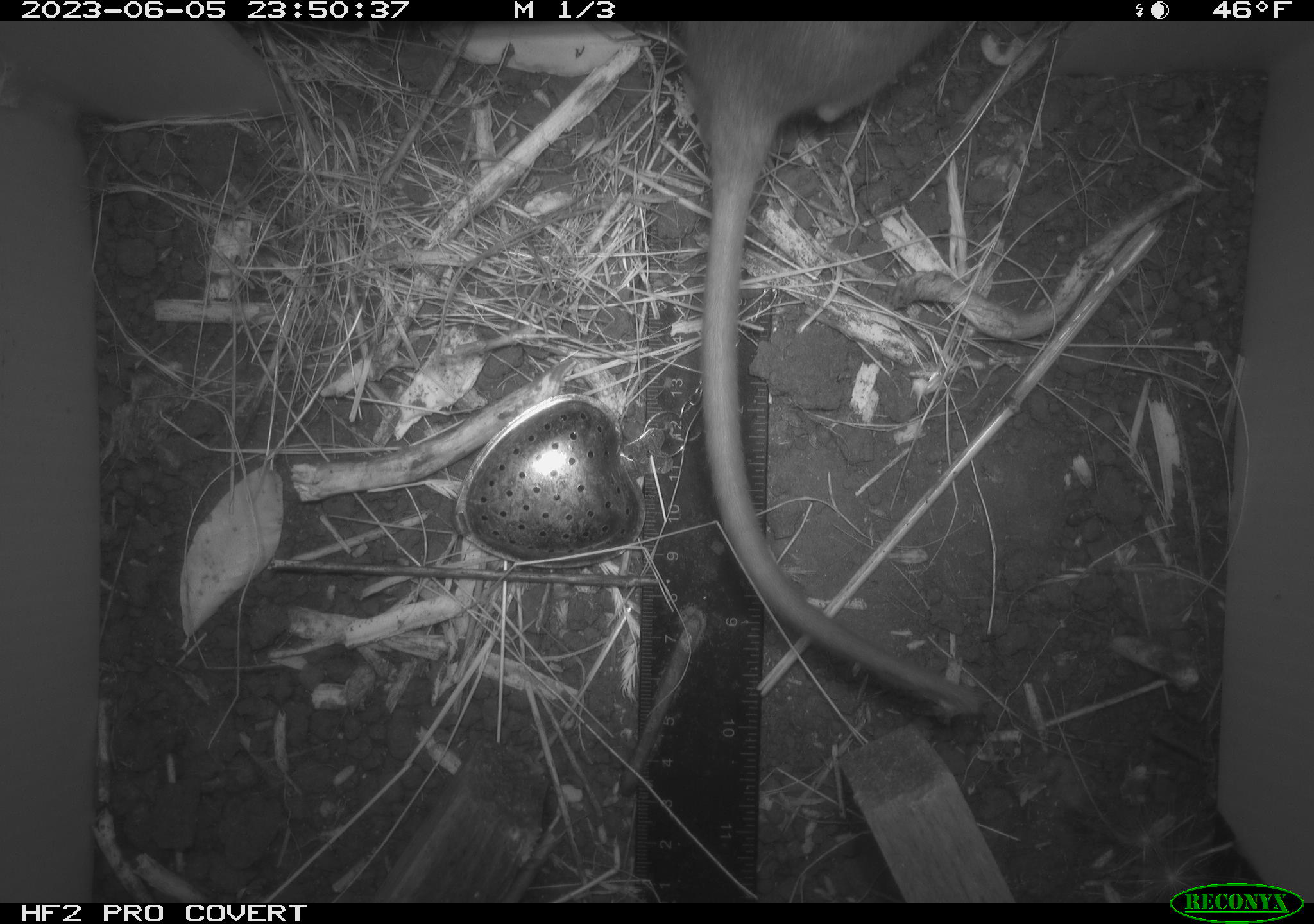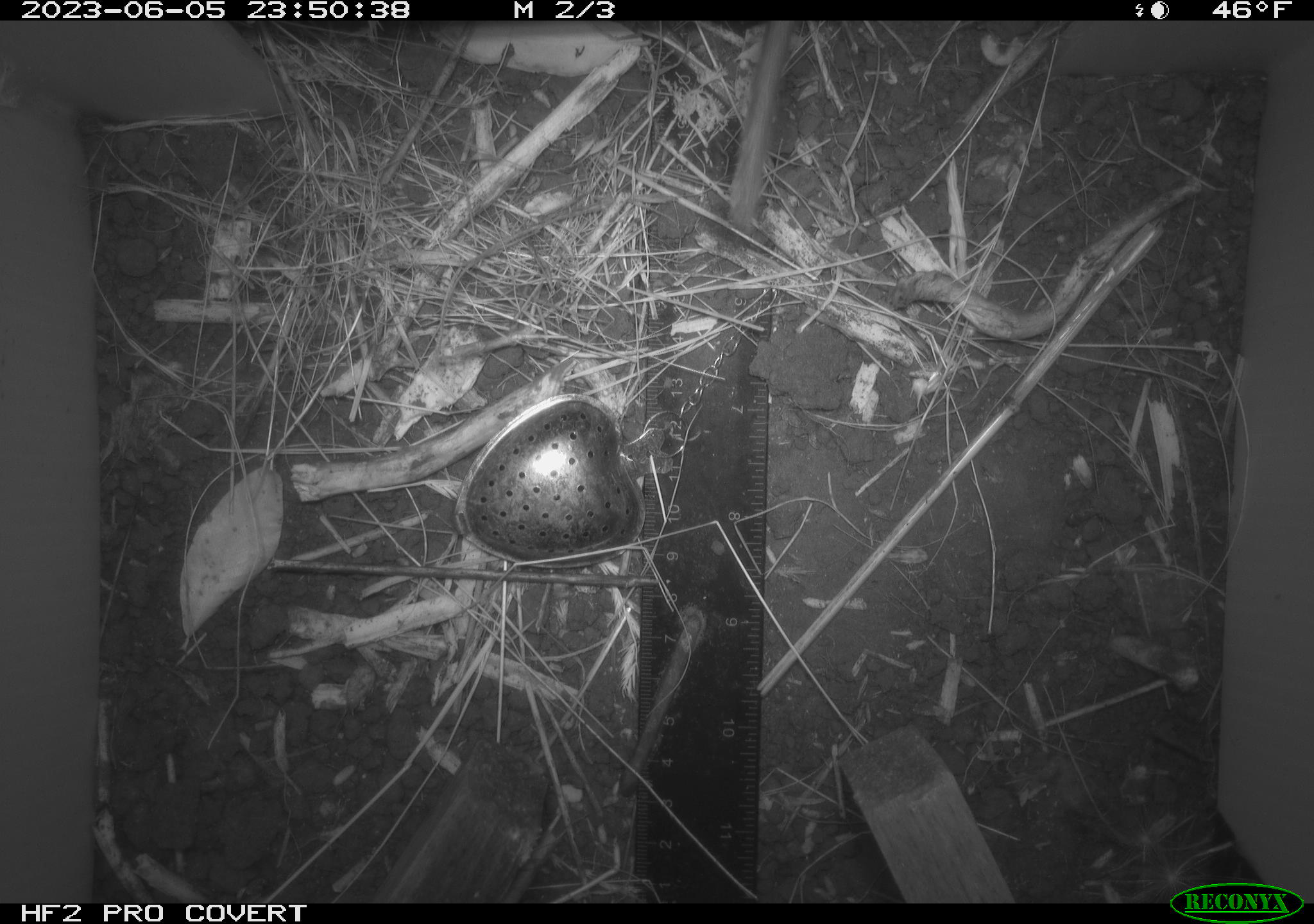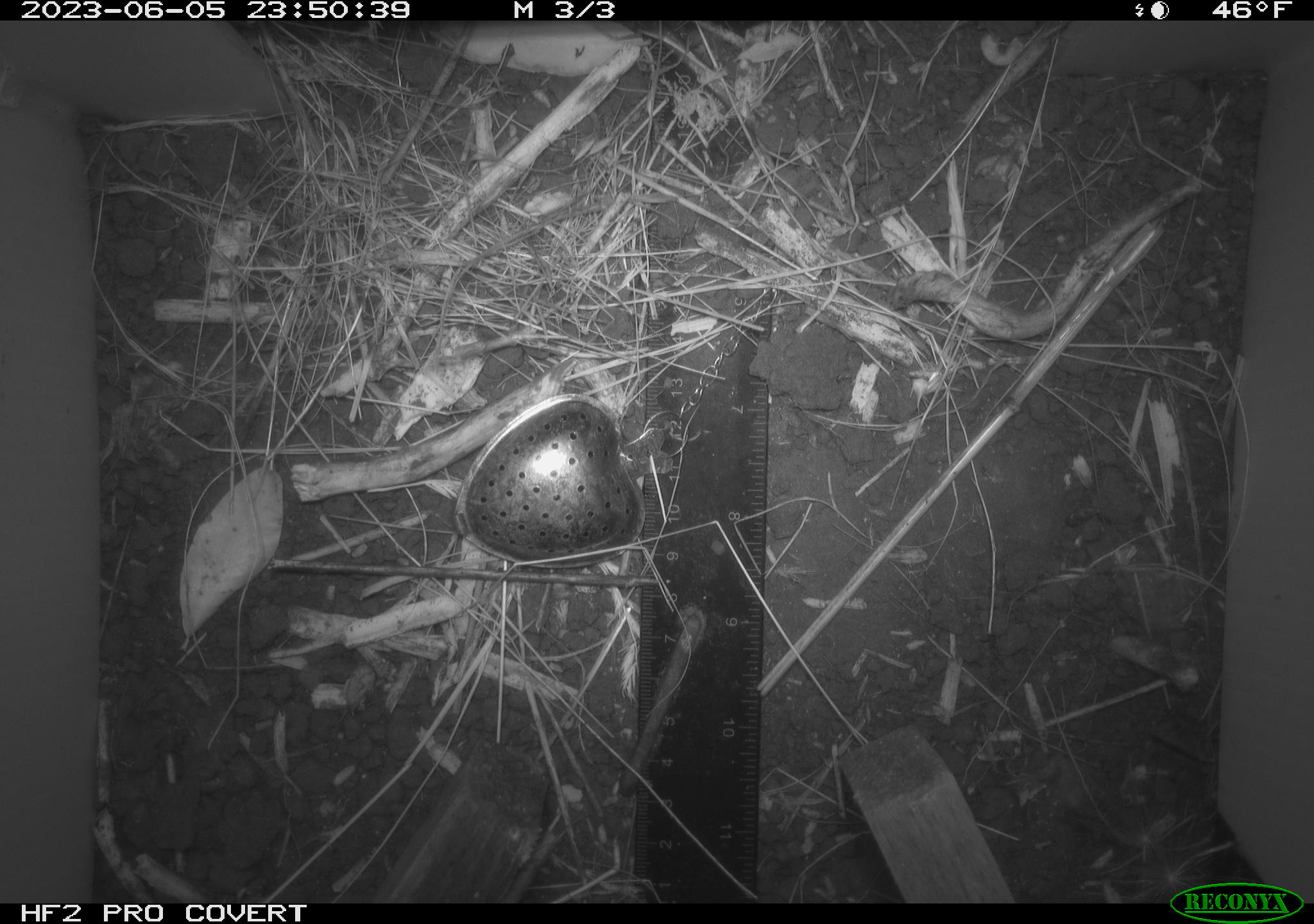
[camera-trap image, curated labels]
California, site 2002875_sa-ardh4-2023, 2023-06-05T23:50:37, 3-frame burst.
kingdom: Animalia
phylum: Chordata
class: Mammalia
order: Rodentia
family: Cricetidae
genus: Neotoma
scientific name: Neotoma fuscipes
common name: dusky-footed woodrat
Dusky-footed woodrat (Neotoma fuscipes).